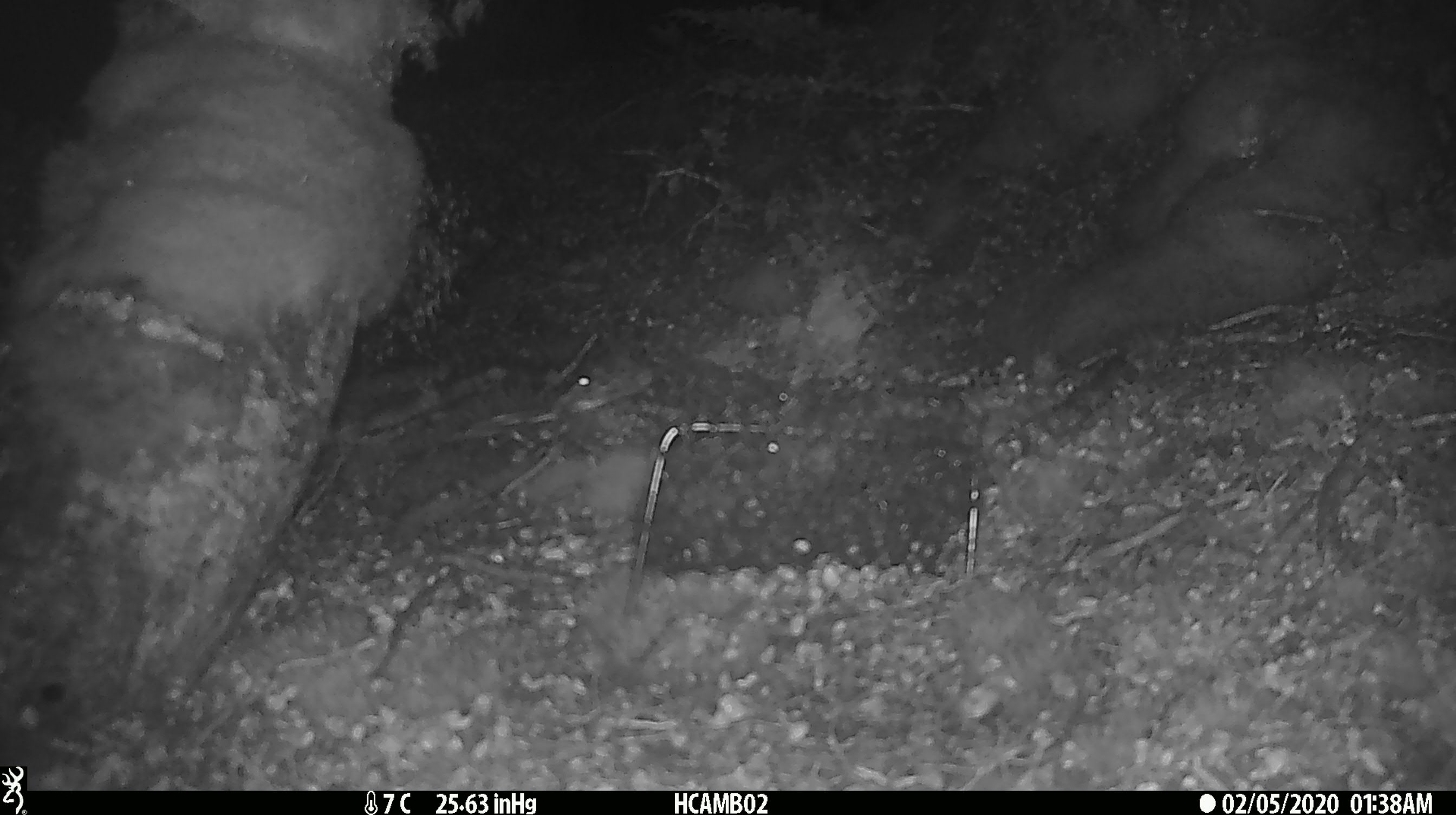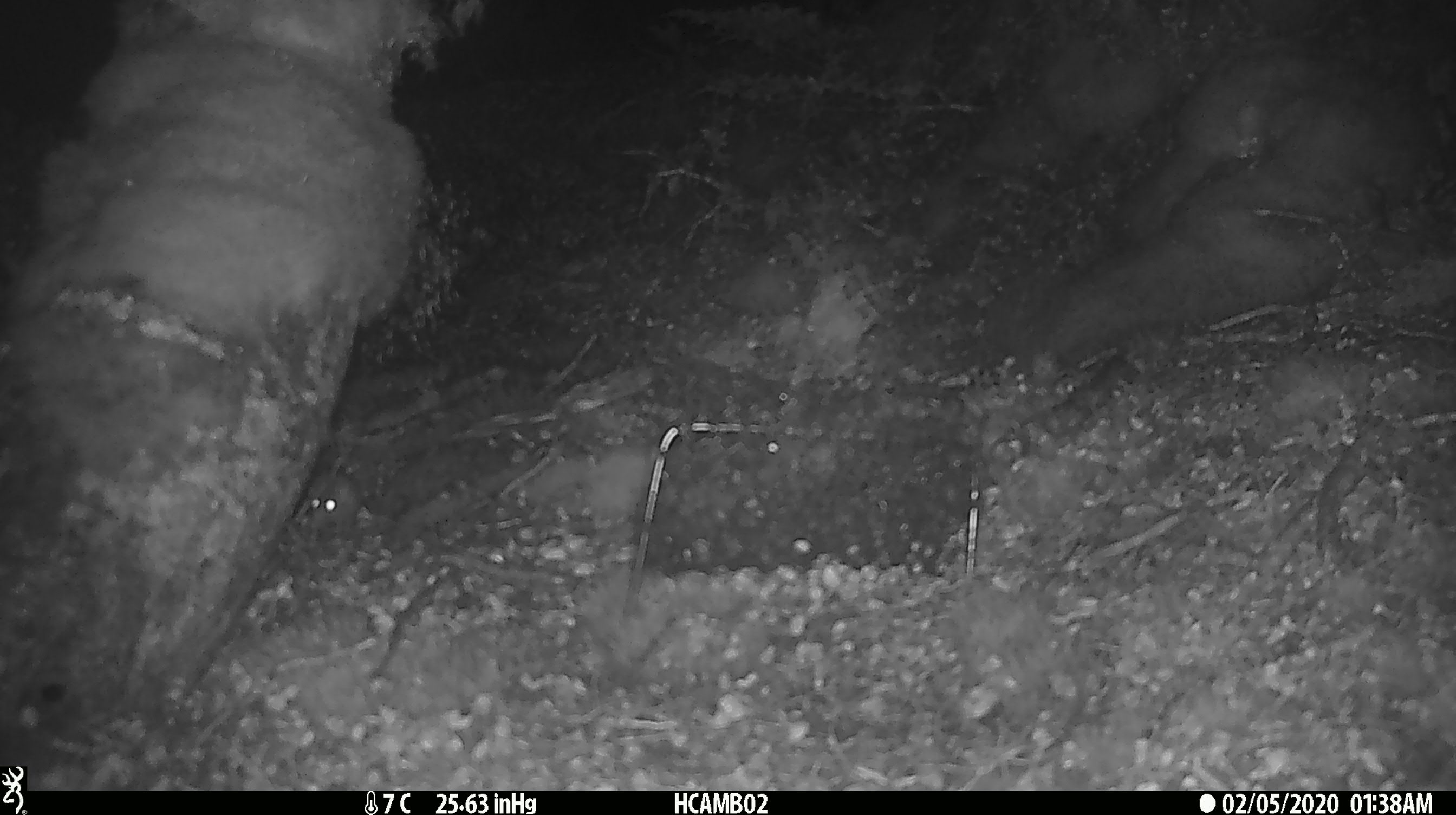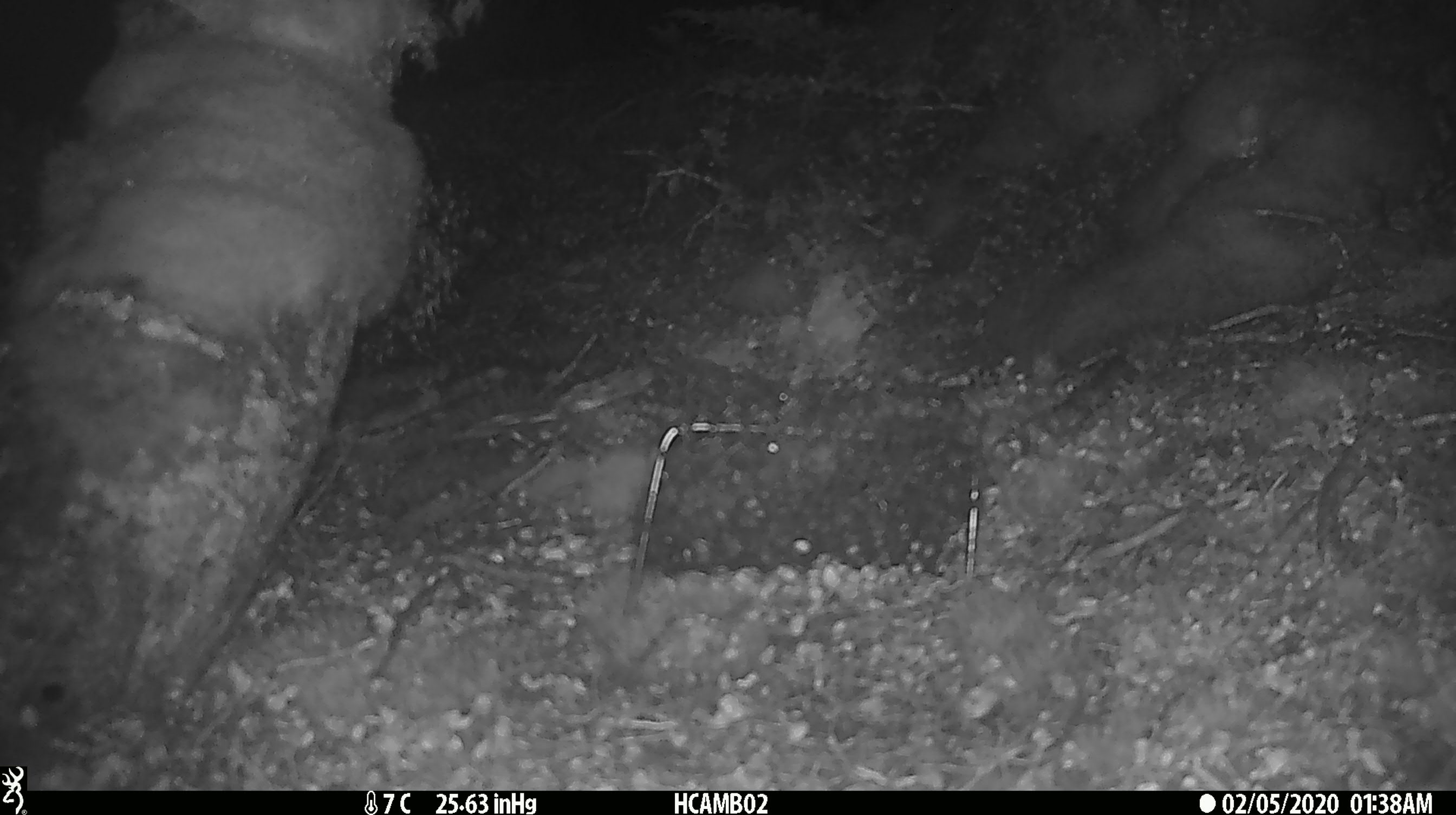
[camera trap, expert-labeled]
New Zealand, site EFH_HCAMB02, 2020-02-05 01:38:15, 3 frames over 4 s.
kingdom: Animalia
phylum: Chordata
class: Mammalia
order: Rodentia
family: Muridae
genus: Mus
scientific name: Mus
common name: mouse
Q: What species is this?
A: Mouse (Mus).